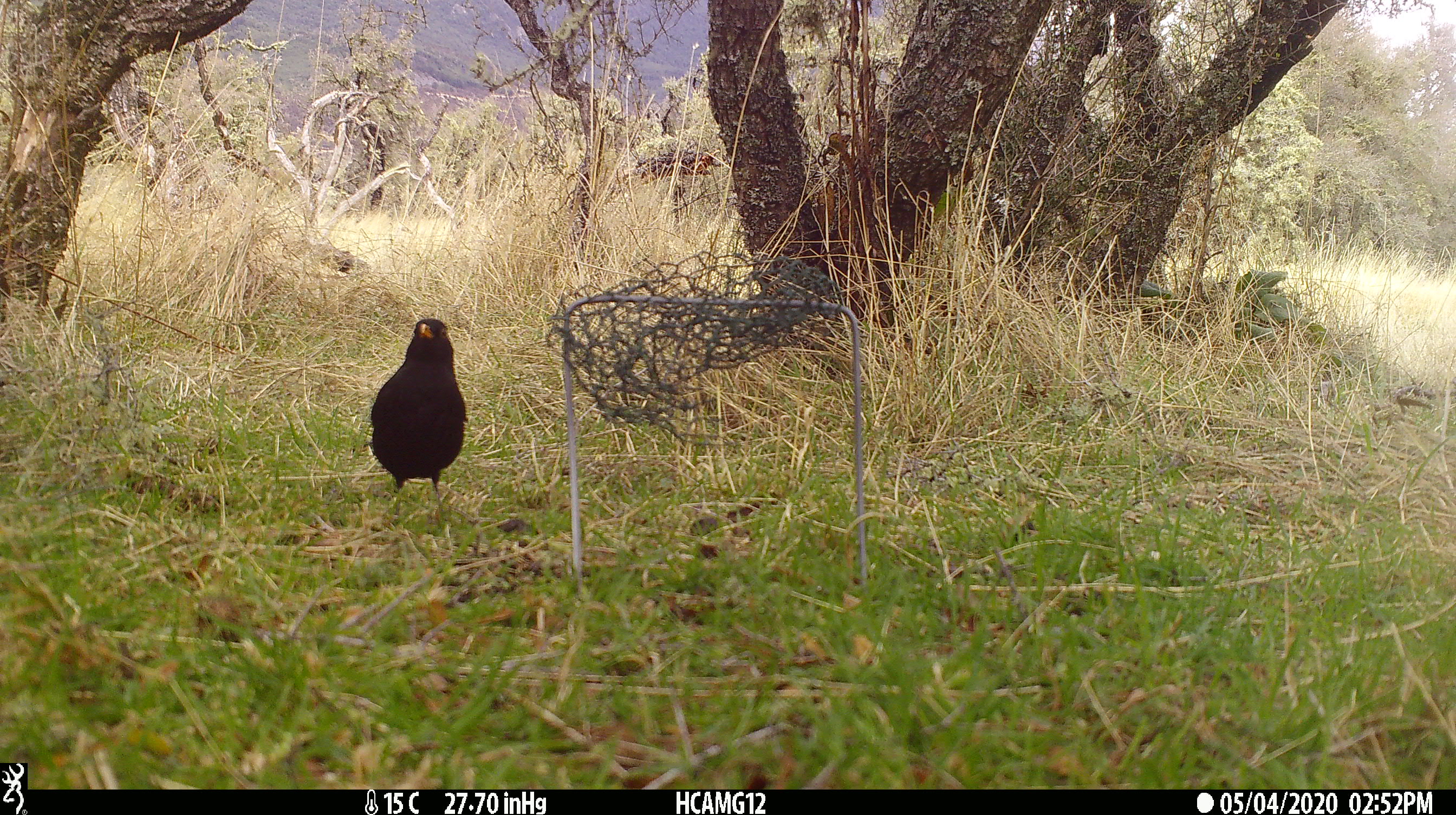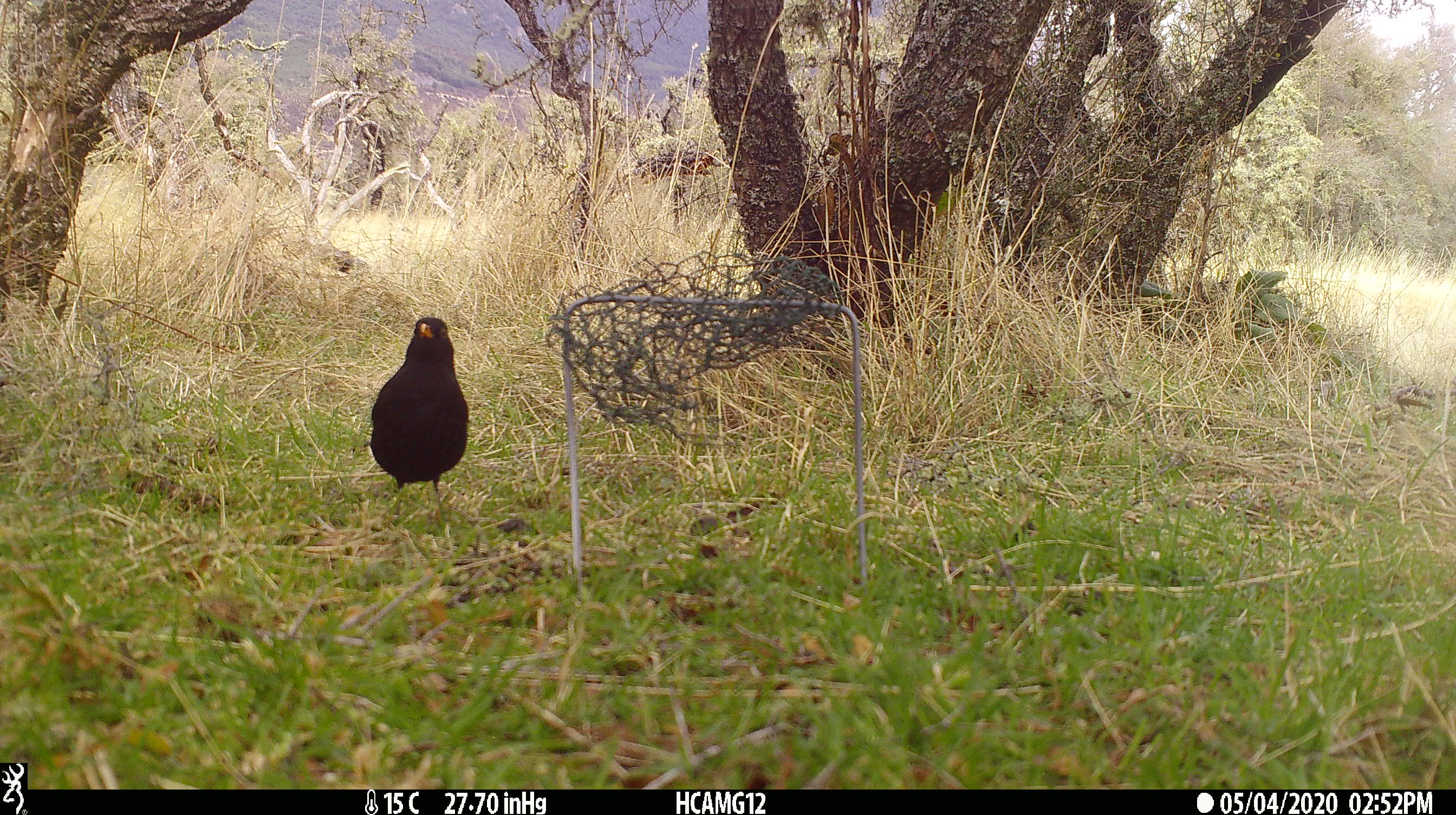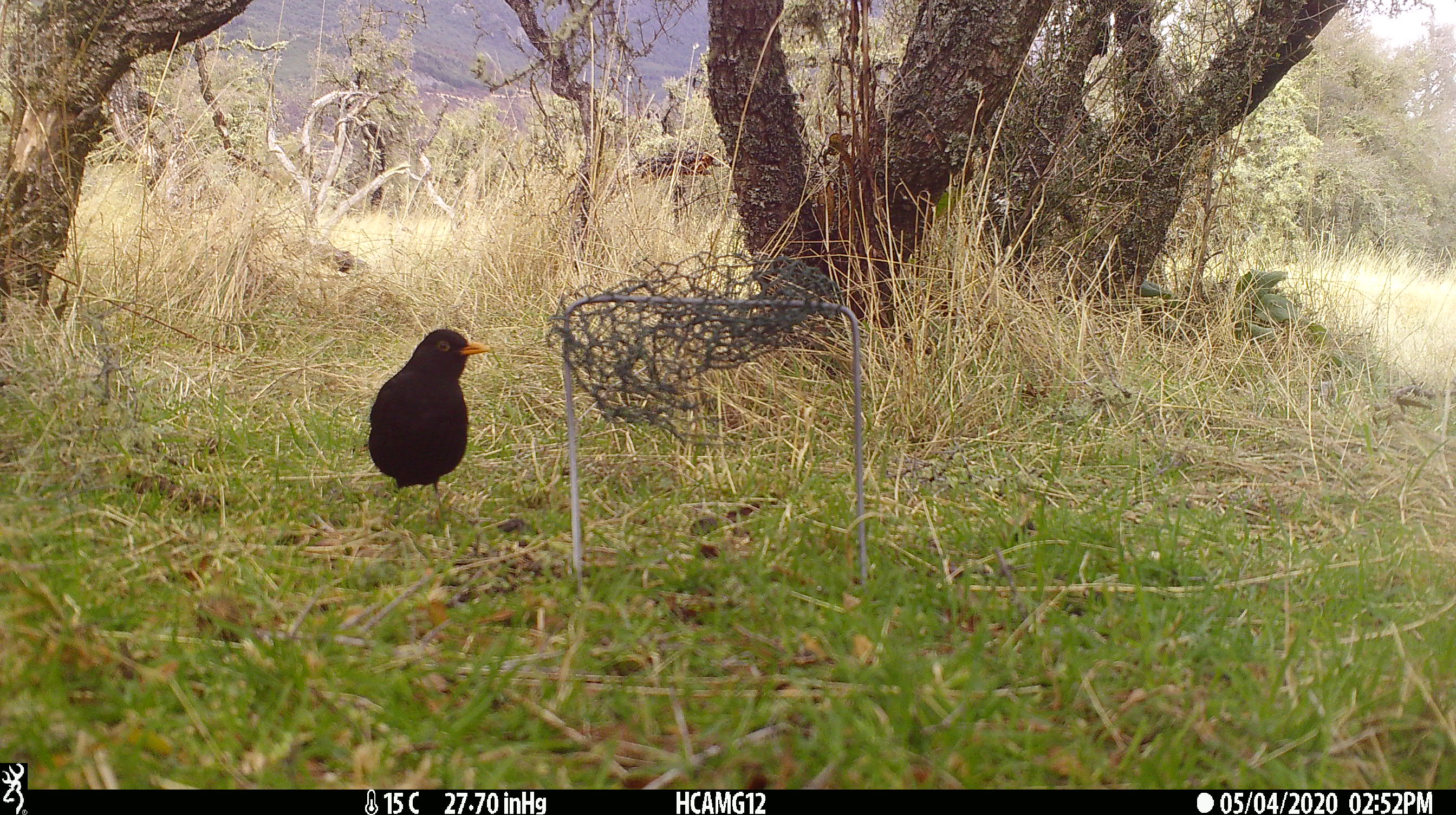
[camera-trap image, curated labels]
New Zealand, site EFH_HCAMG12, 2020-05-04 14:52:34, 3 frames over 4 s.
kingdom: Animalia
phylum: Chordata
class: Aves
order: Passeriformes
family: Turdidae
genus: Turdus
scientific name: Turdus merula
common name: eurasian blackbird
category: blackbird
Blackbird (eurasian blackbird) (Turdus merula).